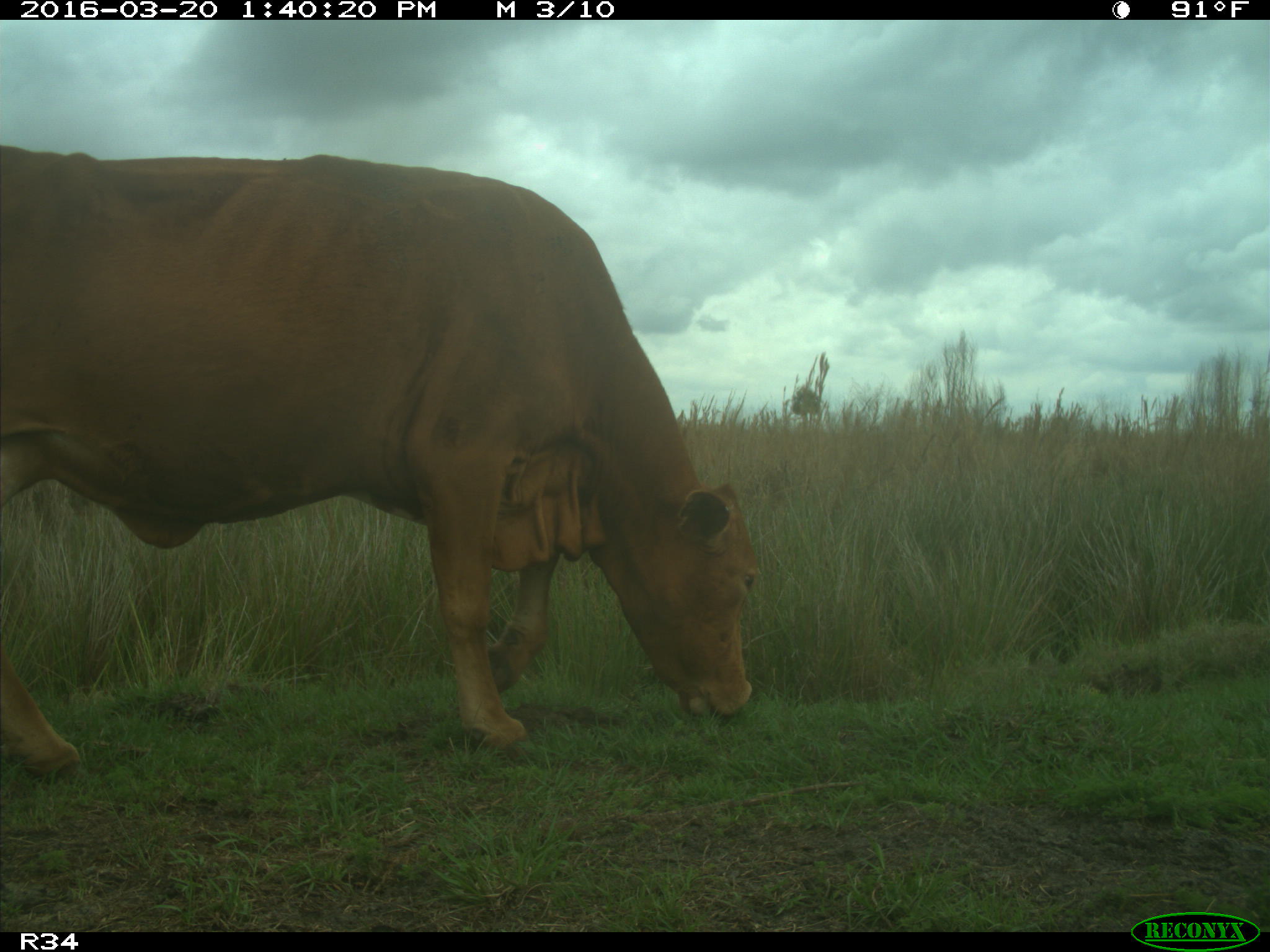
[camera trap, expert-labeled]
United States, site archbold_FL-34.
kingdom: Animalia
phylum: Chordata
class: Mammalia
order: Artiodactyla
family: Bovidae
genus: Bos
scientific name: Bos taurus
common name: domestic cow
Bos taurus (domestic cow).